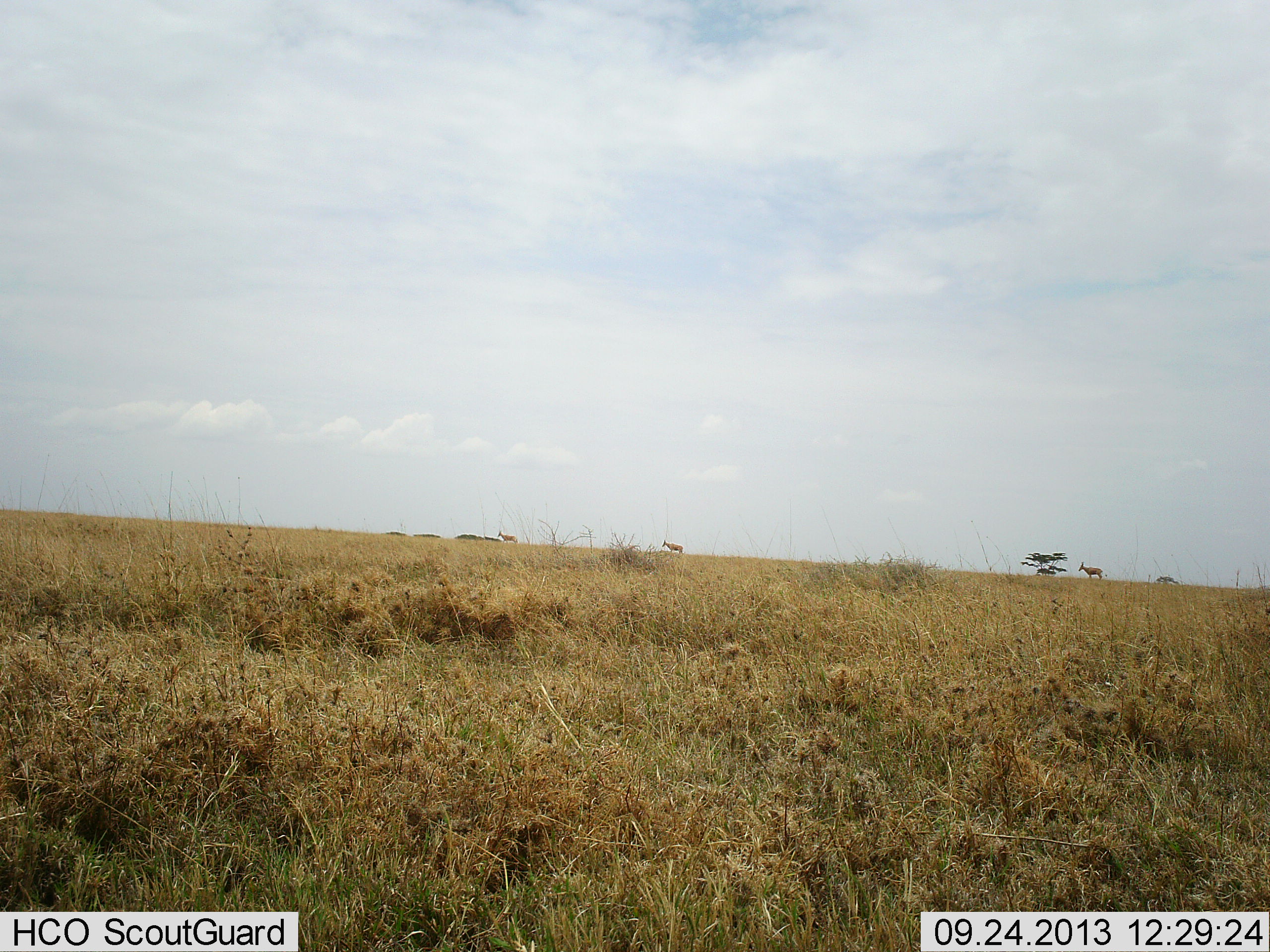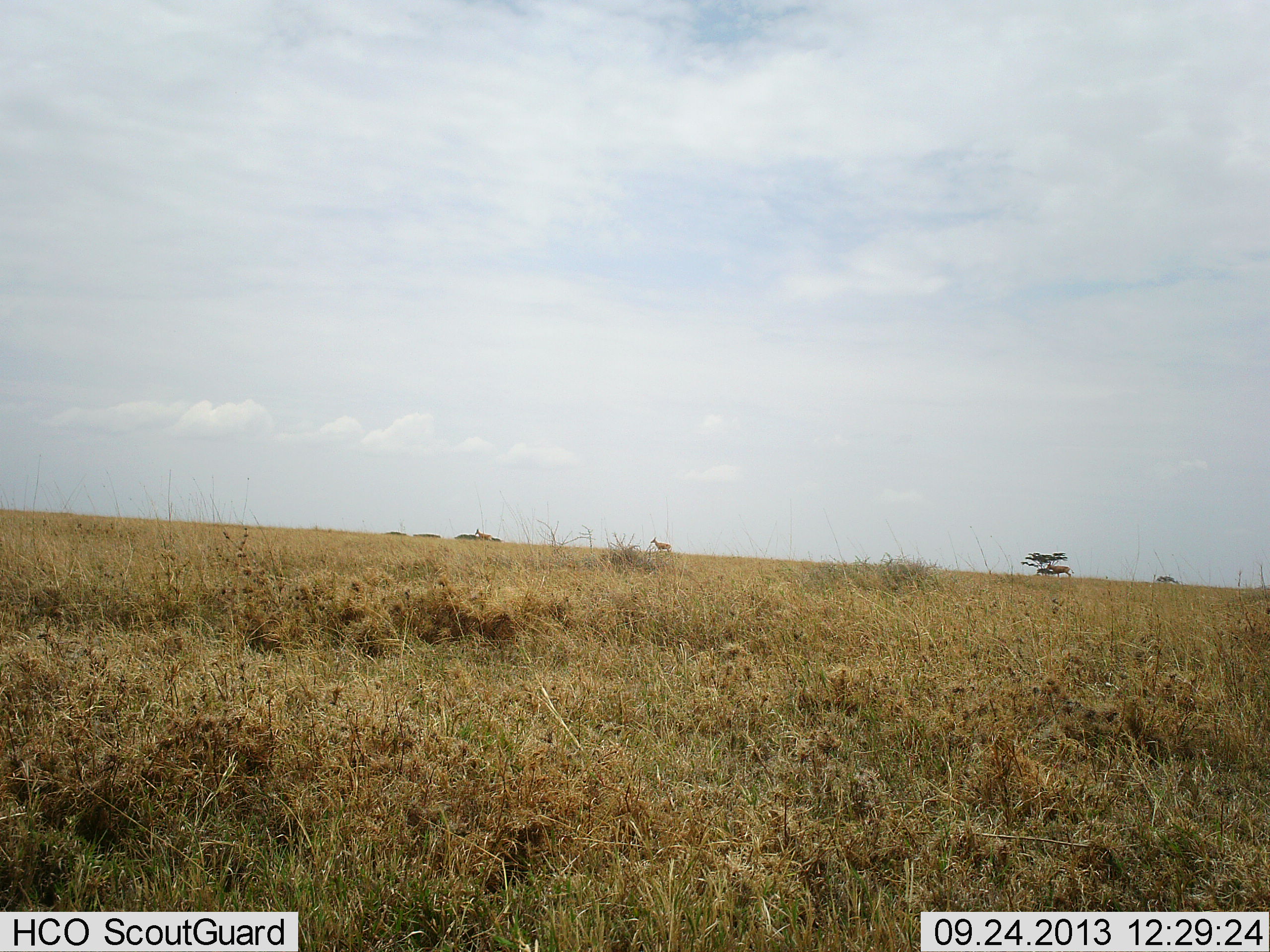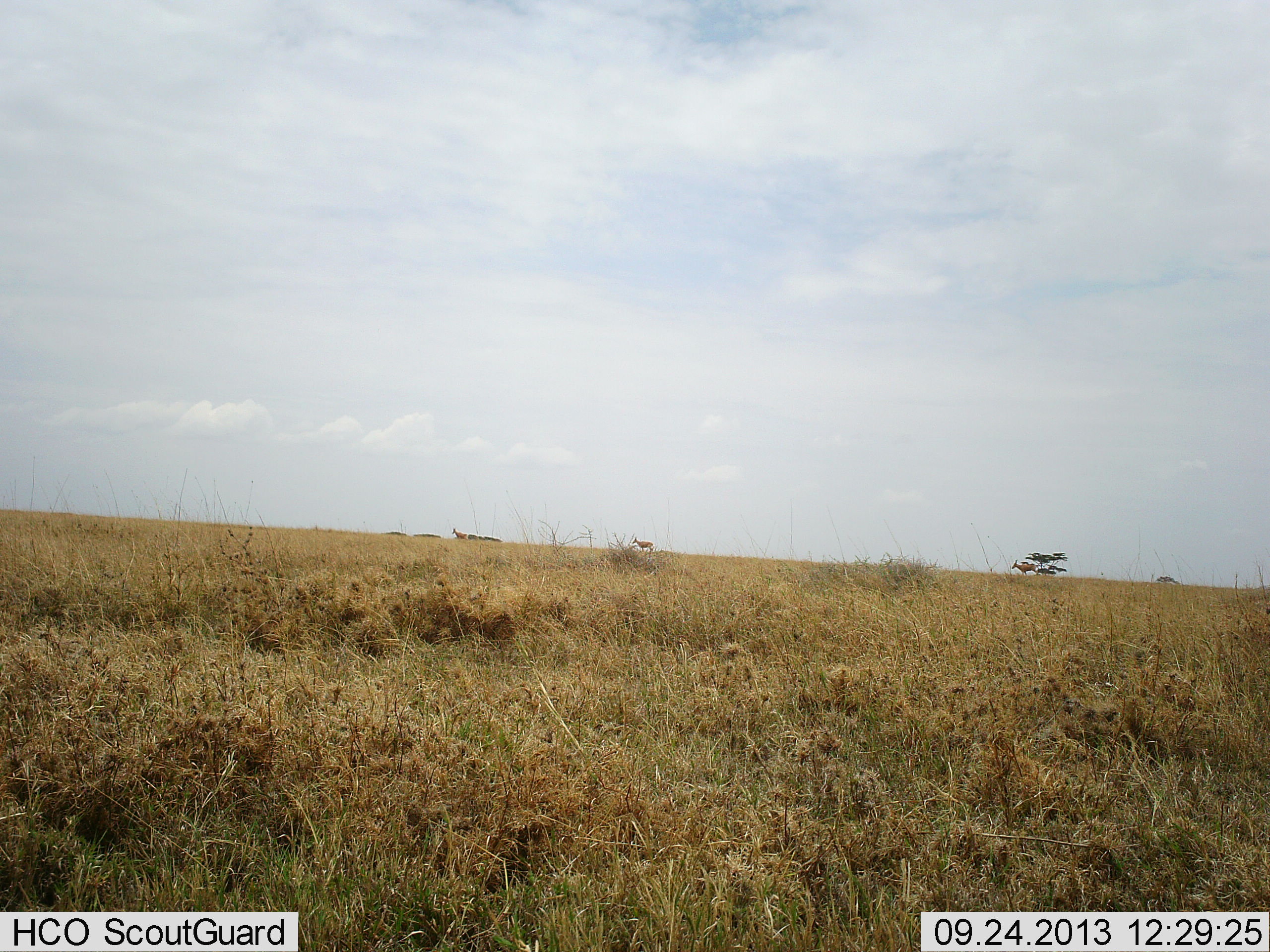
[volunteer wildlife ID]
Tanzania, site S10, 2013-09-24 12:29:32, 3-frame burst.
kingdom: Animalia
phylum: Chordata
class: Mammalia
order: Artiodactyla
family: Bovidae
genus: Alcelaphus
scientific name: Alcelaphus buselaphus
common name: hartebeest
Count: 3.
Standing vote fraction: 0%.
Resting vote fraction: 0%.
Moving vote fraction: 100%.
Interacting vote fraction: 0%.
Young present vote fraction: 0%.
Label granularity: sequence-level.